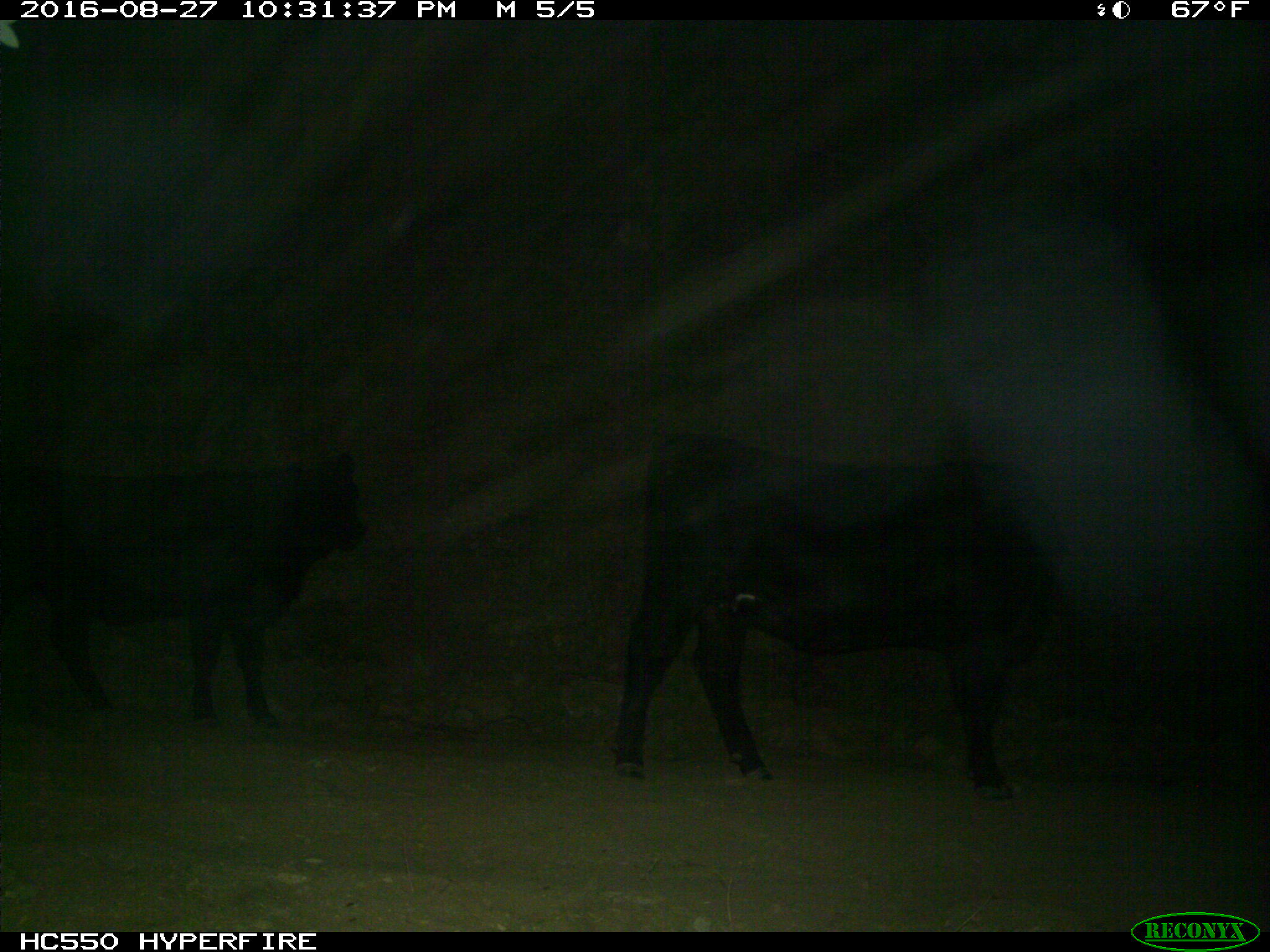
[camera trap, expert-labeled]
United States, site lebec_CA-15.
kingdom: Animalia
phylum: Chordata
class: Mammalia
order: Artiodactyla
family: Bovidae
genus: Bos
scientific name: Bos taurus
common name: domestic cow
Bos taurus (domestic cow).